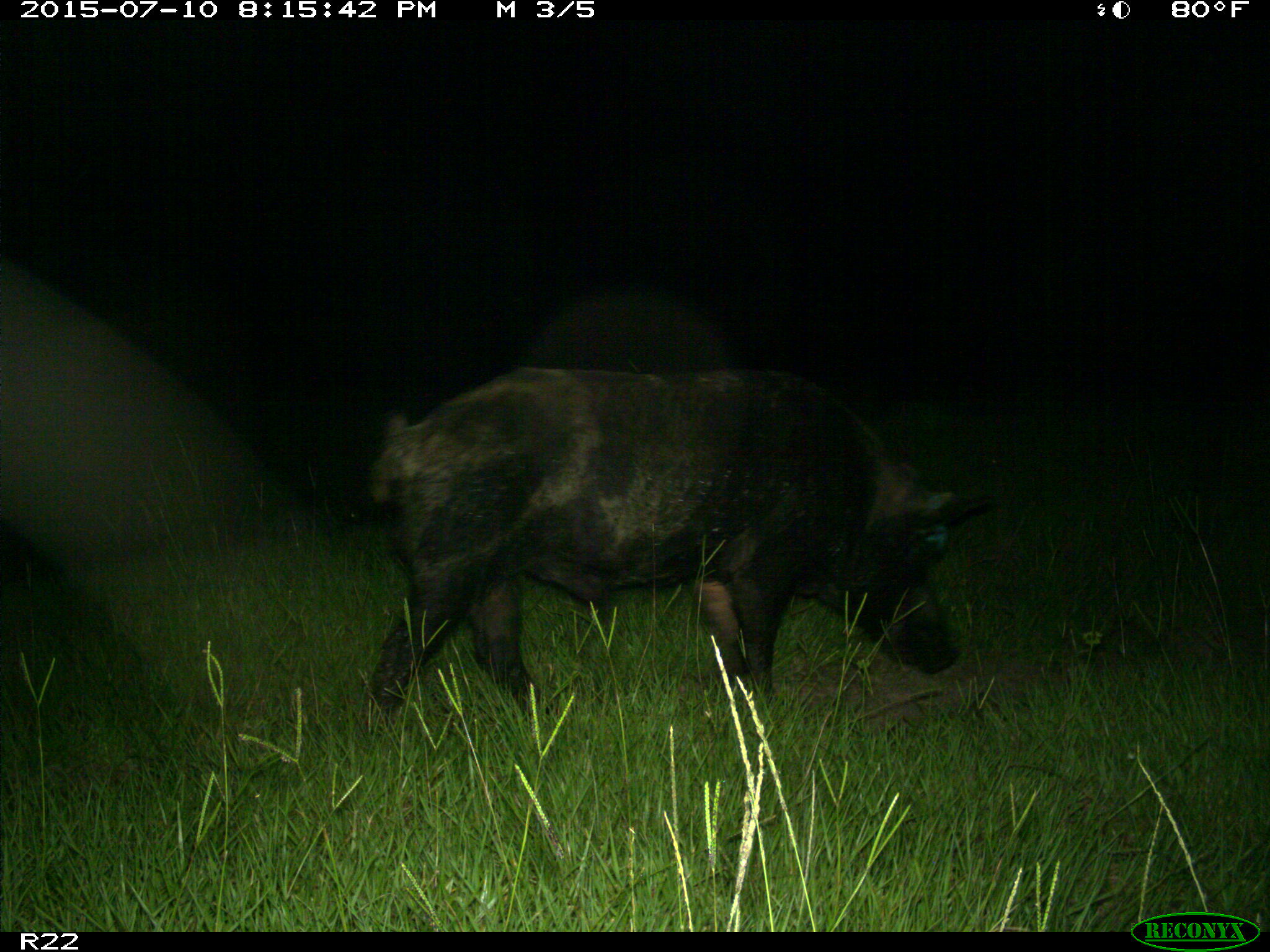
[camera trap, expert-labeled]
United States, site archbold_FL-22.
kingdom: Animalia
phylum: Chordata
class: Mammalia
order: Artiodactyla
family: Bovidae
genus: Bos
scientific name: Bos taurus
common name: domestic cow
Bos taurus (domestic cow).